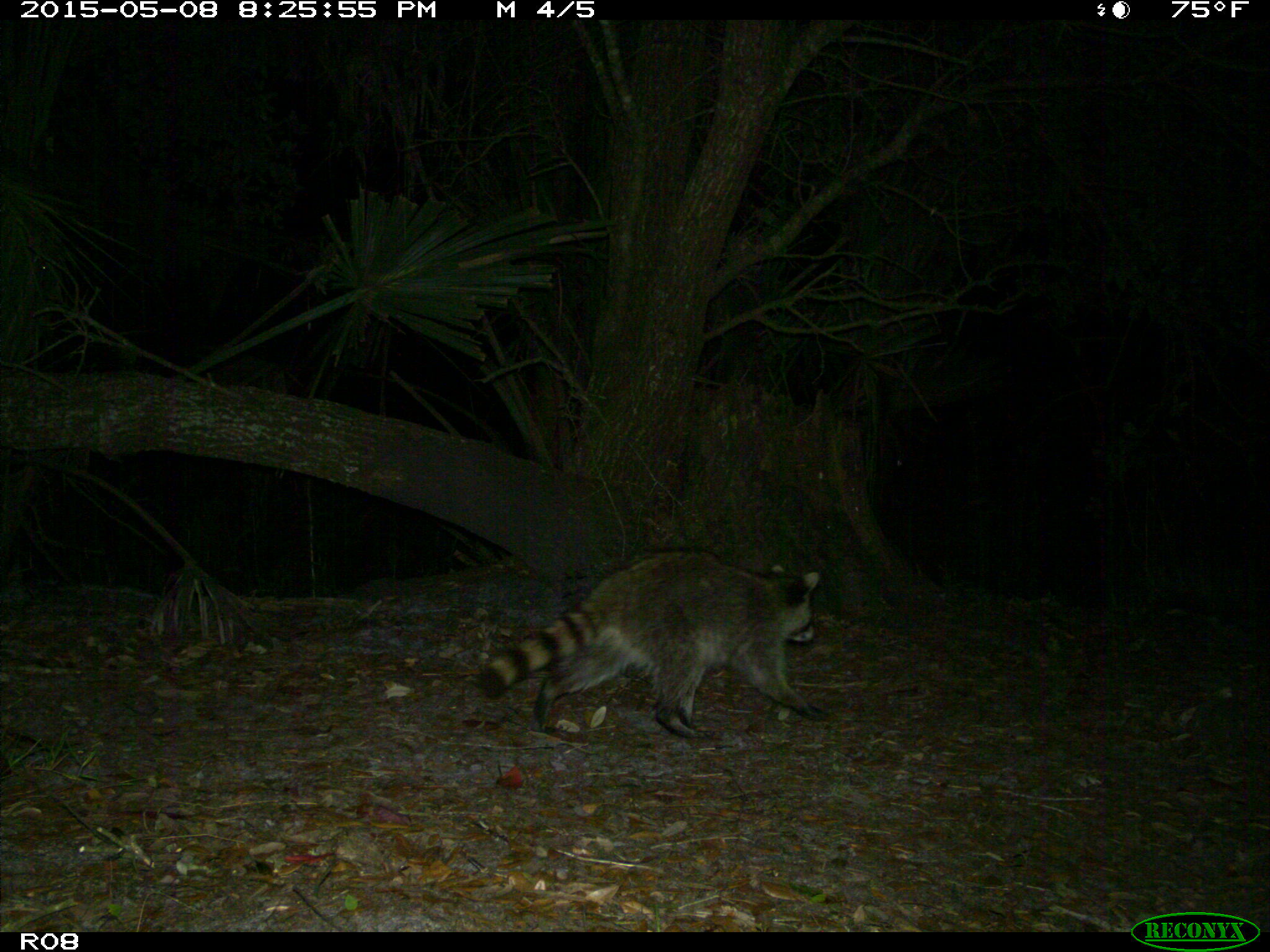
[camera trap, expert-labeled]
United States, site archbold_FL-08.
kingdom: Animalia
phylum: Chordata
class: Mammalia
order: Carnivora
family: Procyonidae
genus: Procyon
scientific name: Procyon lotor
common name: common raccoon